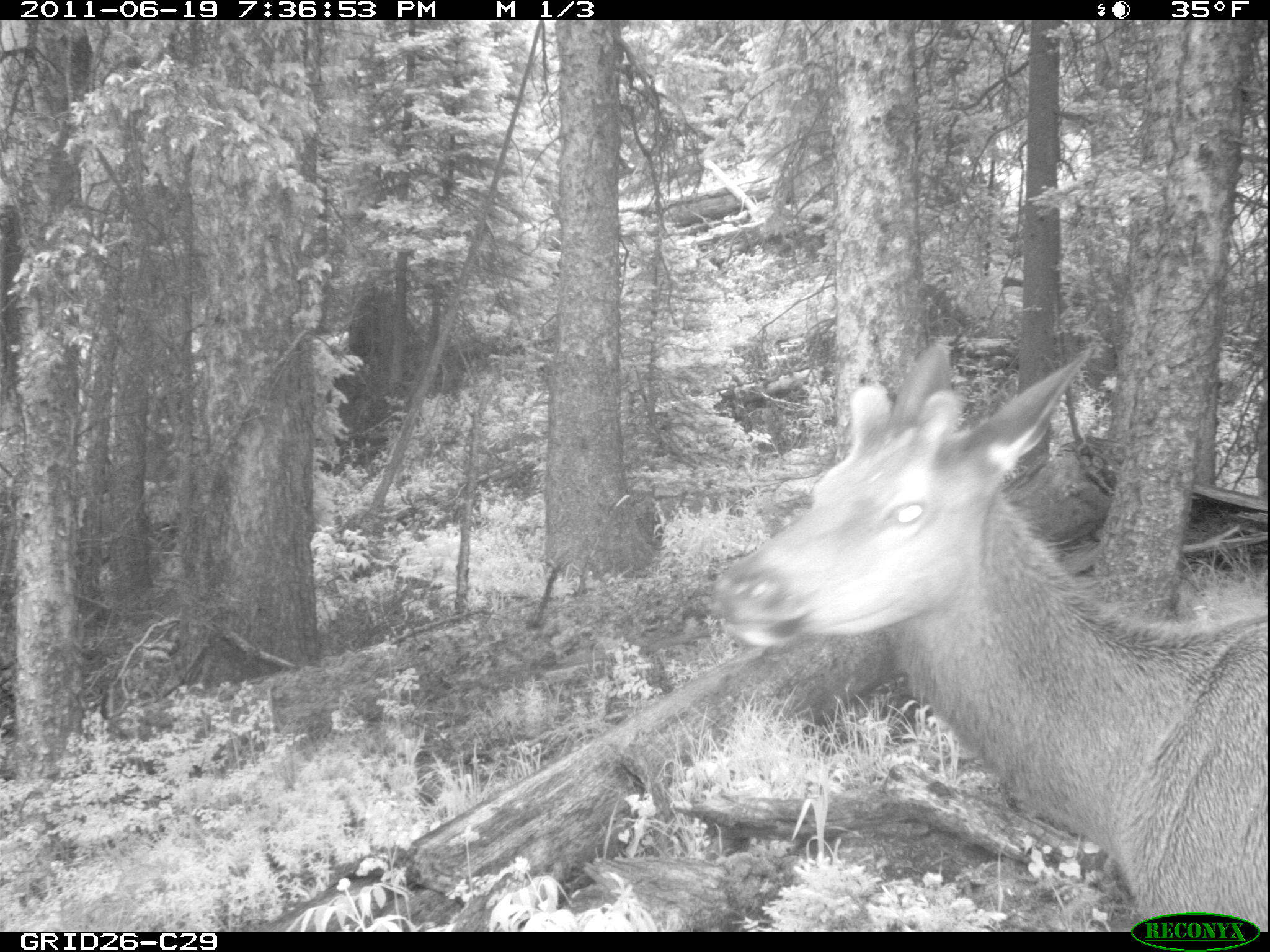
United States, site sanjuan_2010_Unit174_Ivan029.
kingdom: Animalia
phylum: Chordata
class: Mammalia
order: Artiodactyla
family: Cervidae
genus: Cervus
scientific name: Cervus elaphus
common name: red deer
Cervus elaphus (red deer).